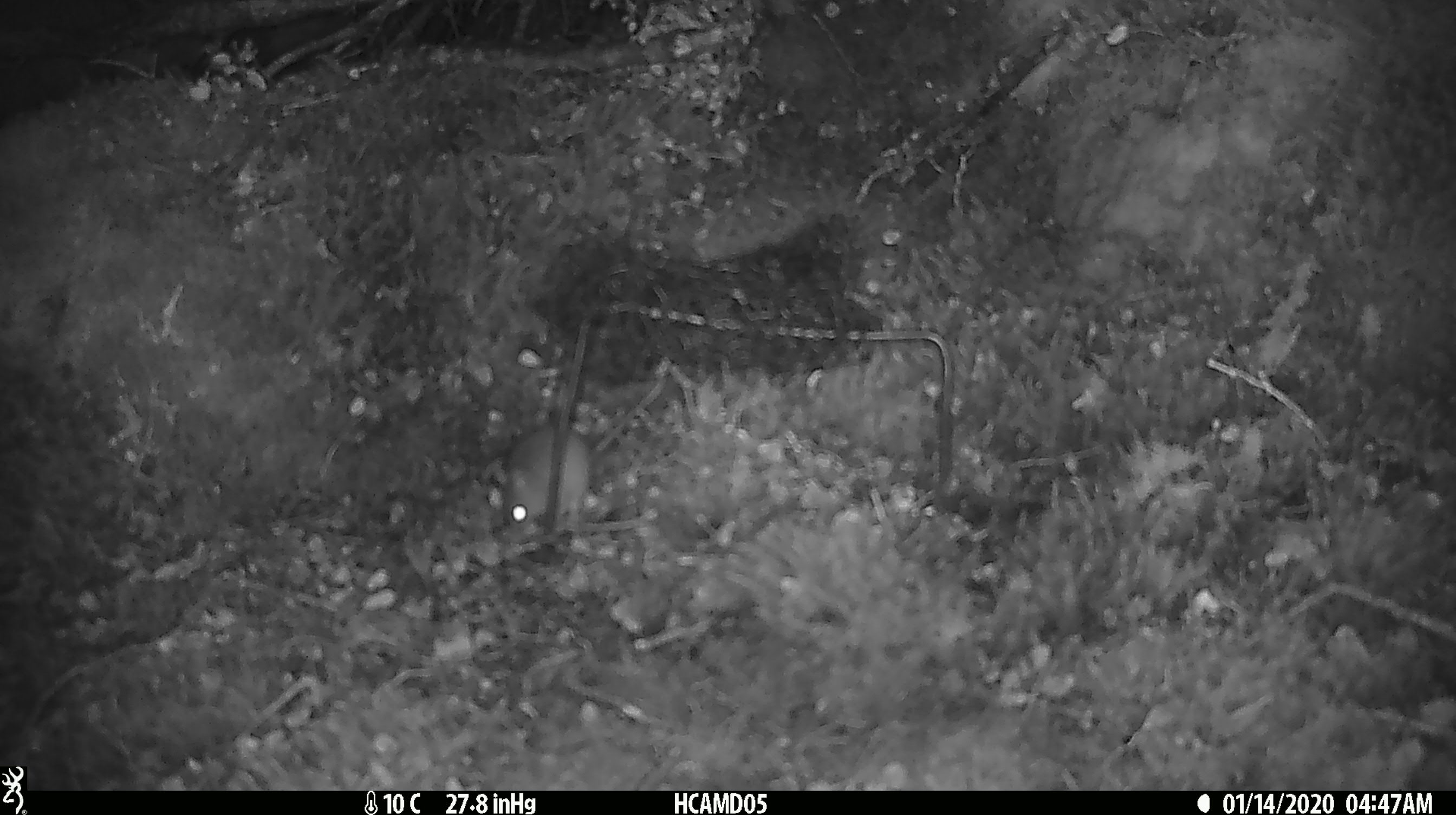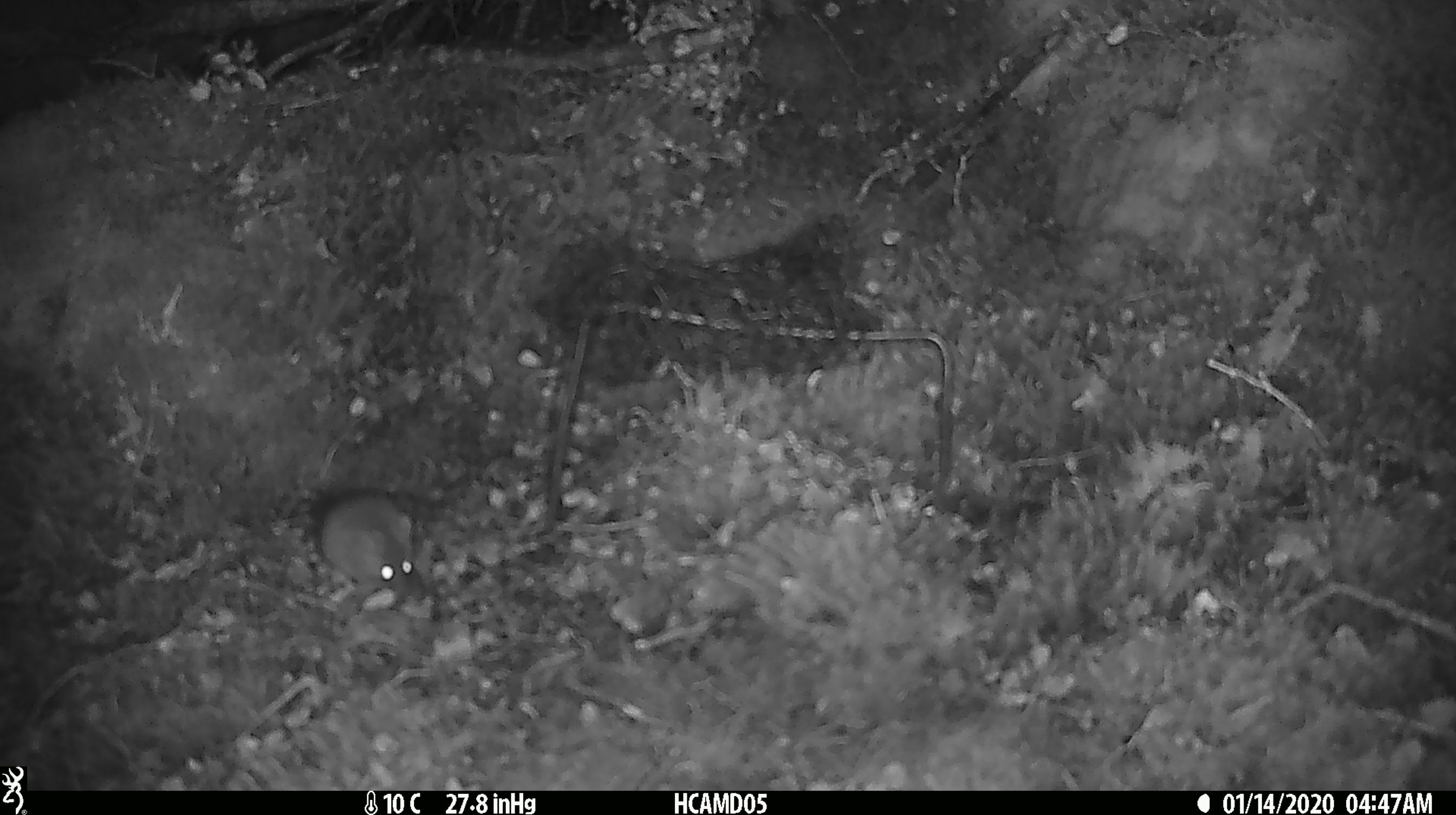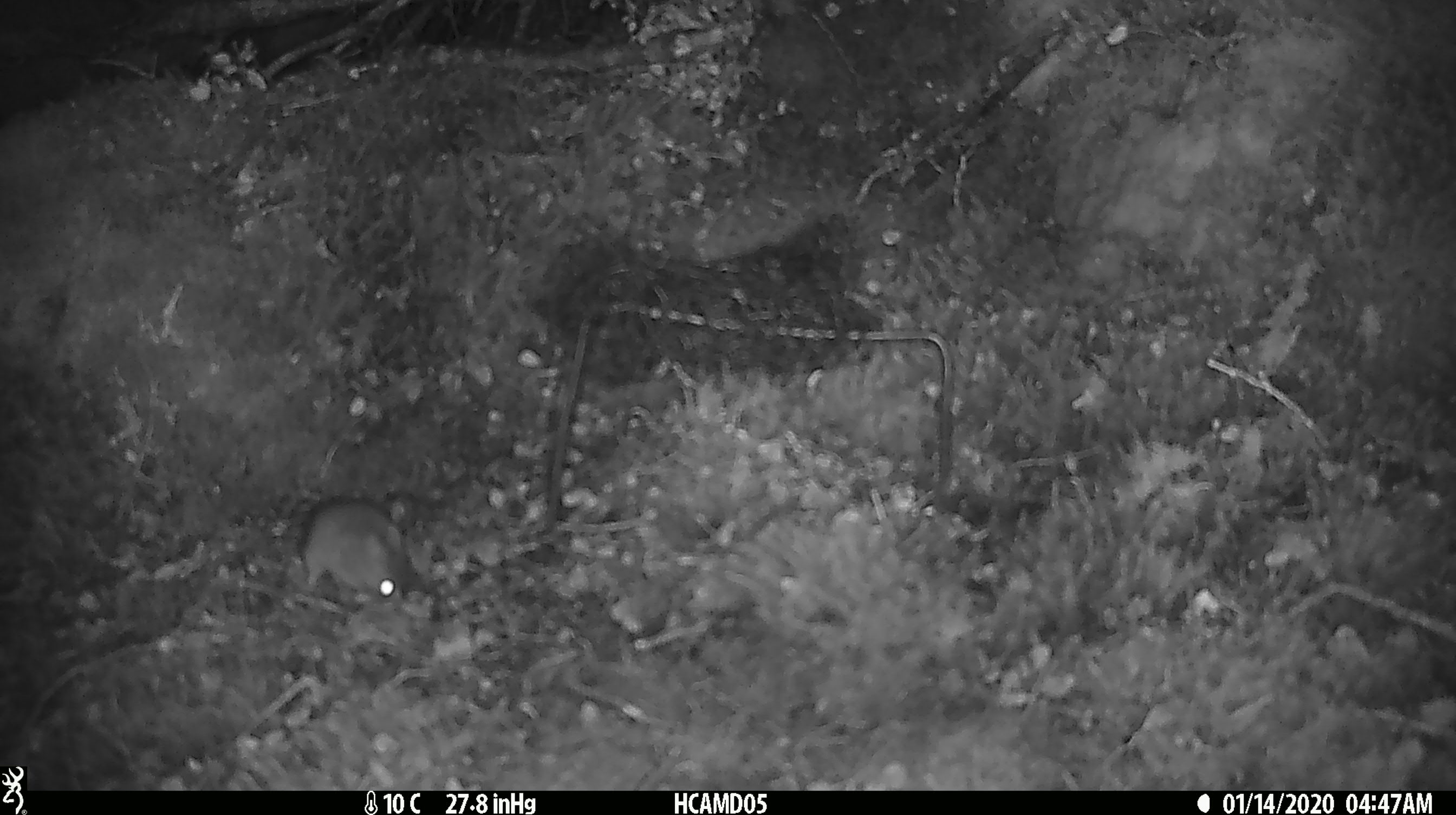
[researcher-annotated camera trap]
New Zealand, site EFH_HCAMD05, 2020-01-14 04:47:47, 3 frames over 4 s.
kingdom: Animalia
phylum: Chordata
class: Mammalia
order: Rodentia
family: Muridae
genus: Mus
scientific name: Mus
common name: mouse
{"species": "mouse (Mus)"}